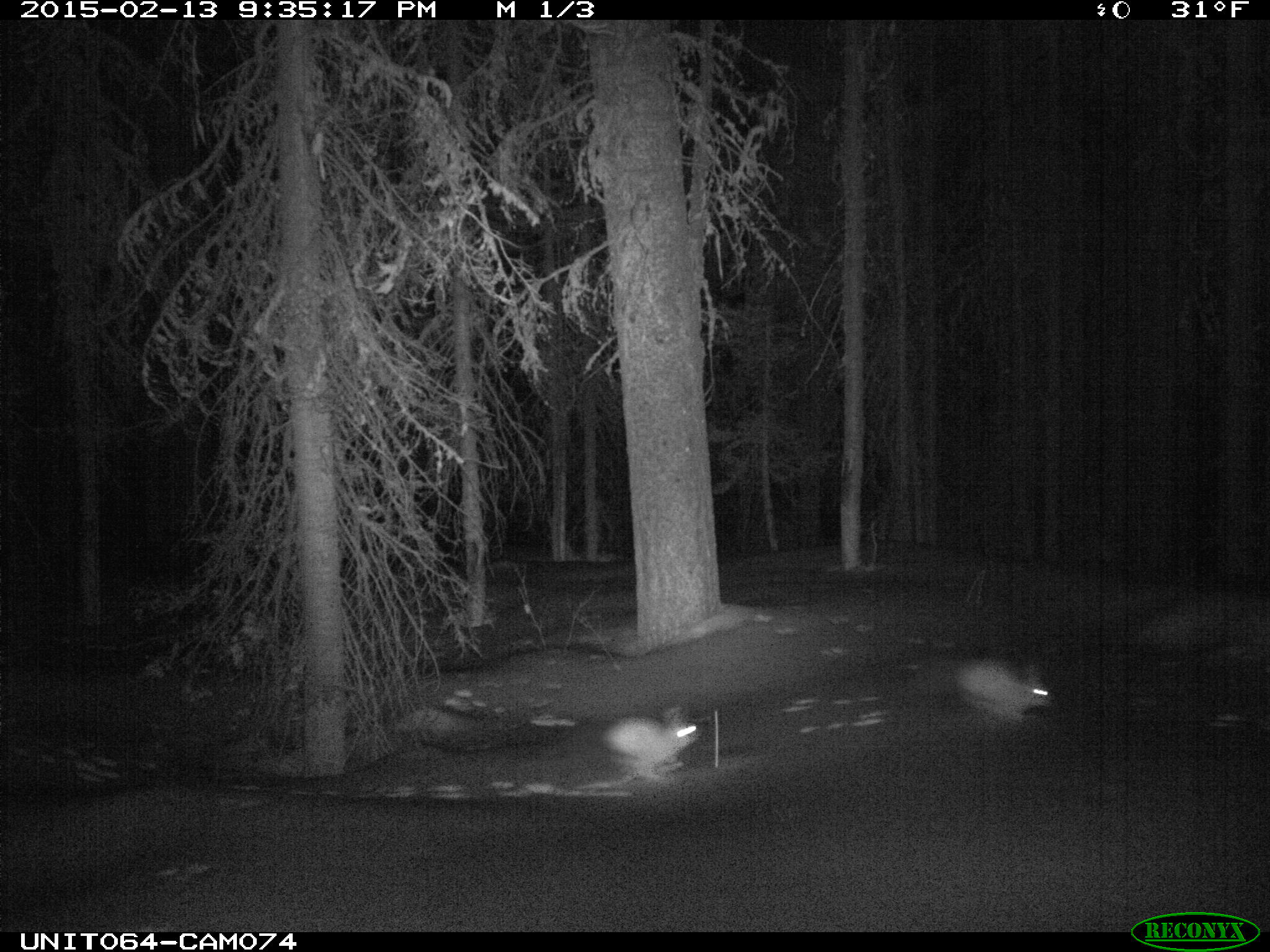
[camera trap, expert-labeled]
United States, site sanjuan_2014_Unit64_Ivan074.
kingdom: Animalia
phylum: Chordata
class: Mammalia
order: Lagomorpha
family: Leporidae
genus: Lepus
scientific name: Lepus americanus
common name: snowshoe hare